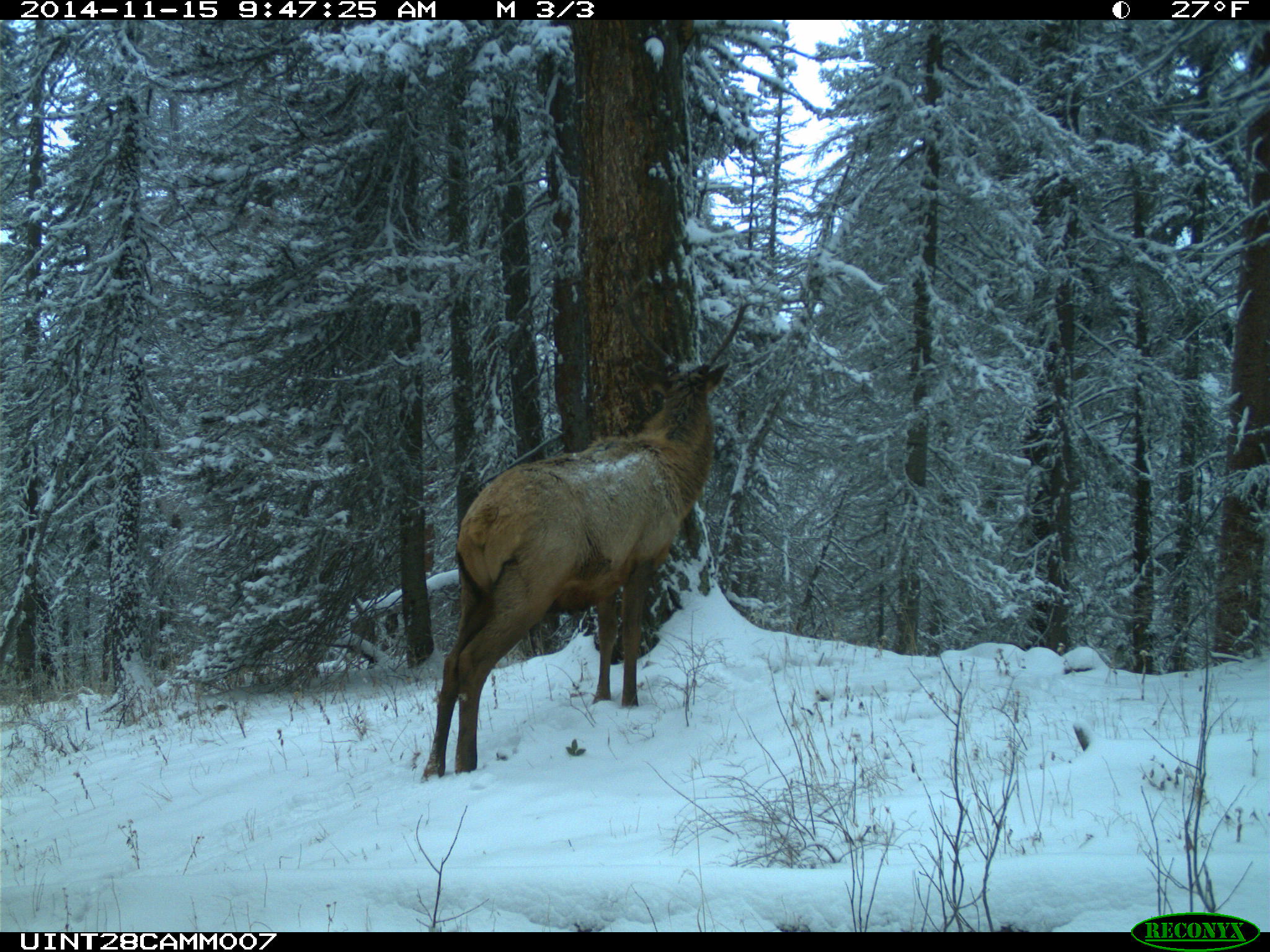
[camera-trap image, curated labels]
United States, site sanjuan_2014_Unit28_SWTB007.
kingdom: Animalia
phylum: Chordata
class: Mammalia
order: Artiodactyla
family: Cervidae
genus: Cervus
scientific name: Cervus elaphus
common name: red deer